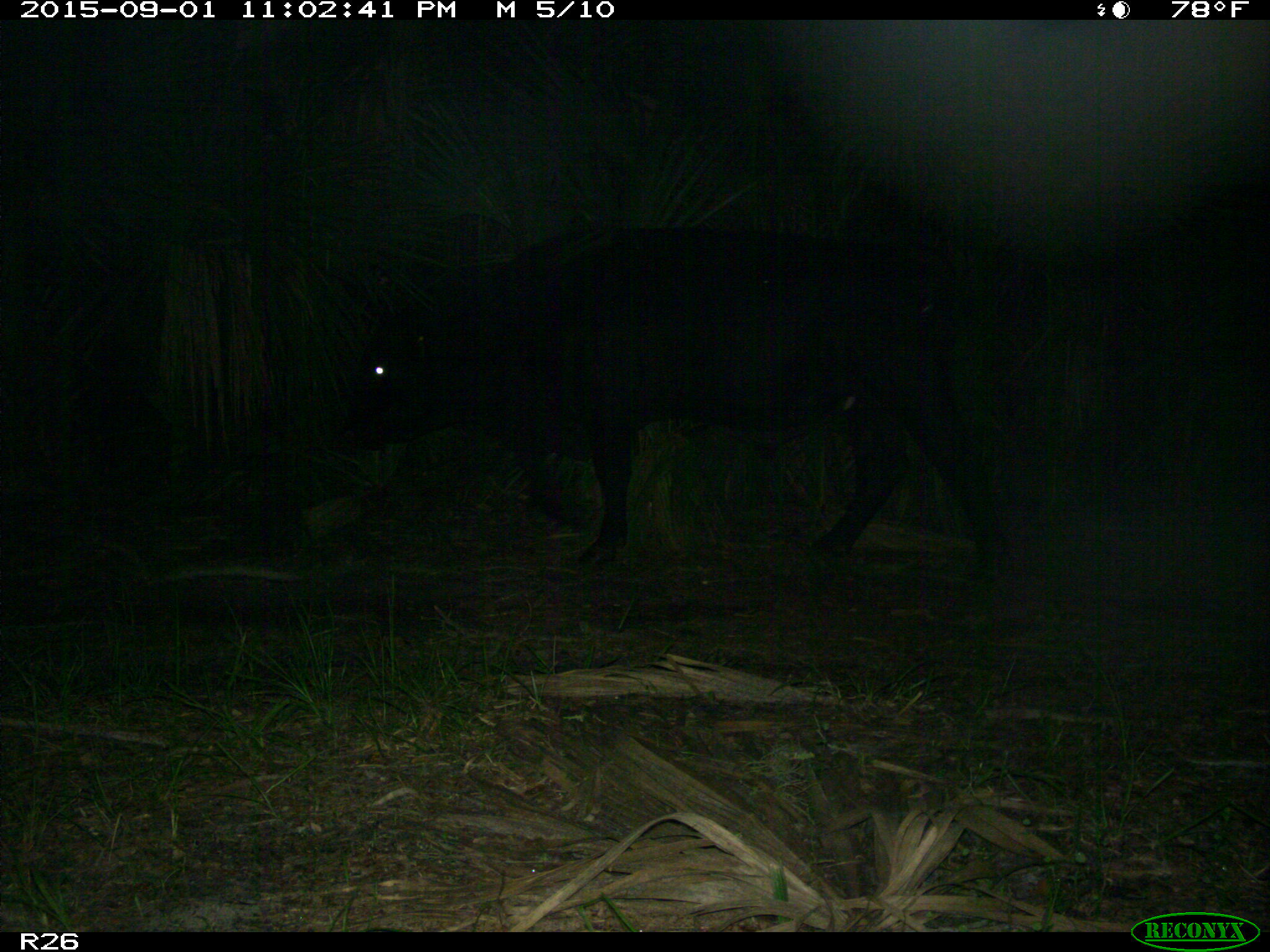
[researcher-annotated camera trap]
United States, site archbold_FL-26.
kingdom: Animalia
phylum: Chordata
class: Mammalia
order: Artiodactyla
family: Bovidae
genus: Bos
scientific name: Bos taurus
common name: domestic cow